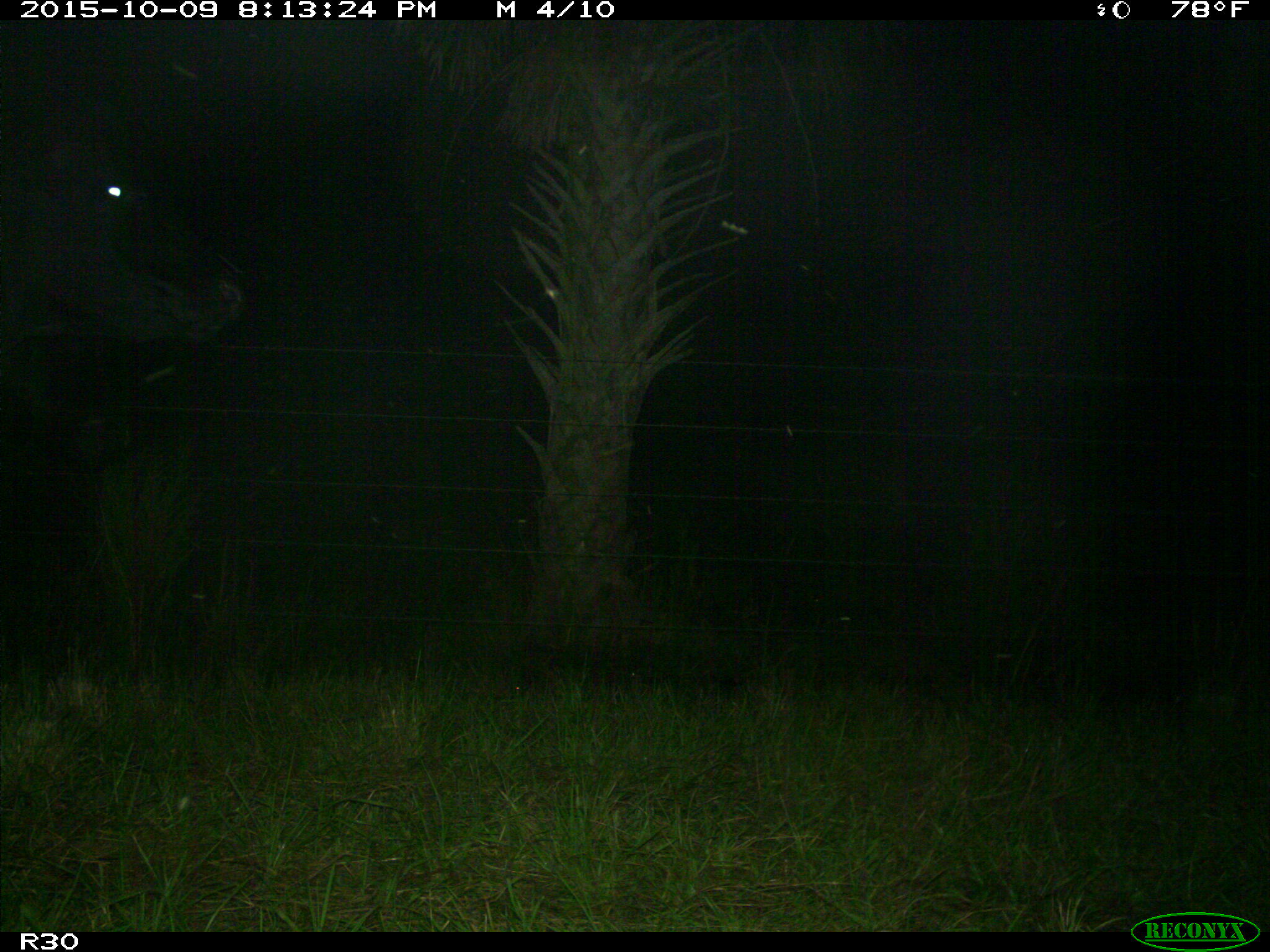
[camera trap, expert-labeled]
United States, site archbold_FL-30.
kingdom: Animalia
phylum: Chordata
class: Mammalia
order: Artiodactyla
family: Bovidae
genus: Bos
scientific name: Bos taurus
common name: domestic cow